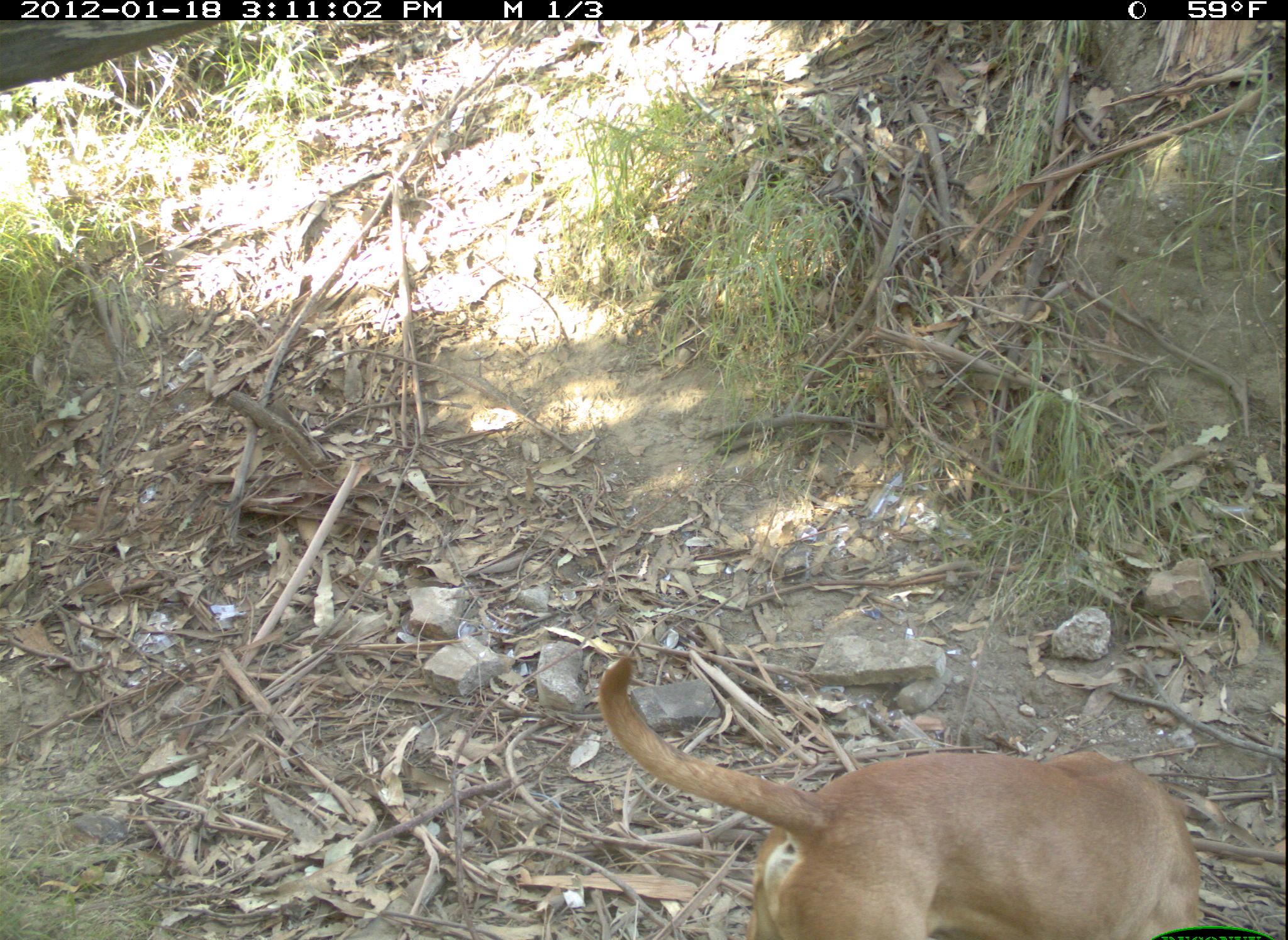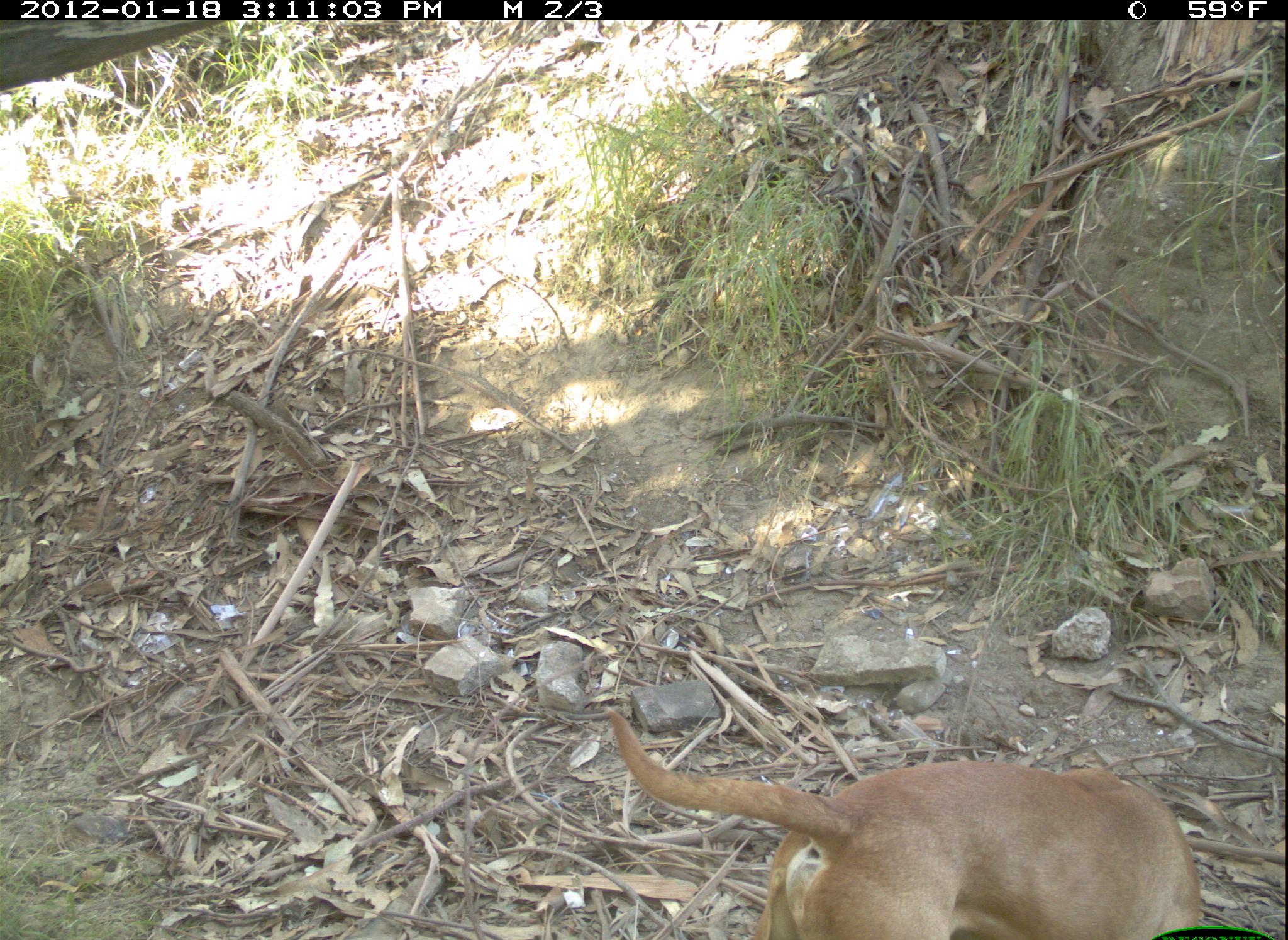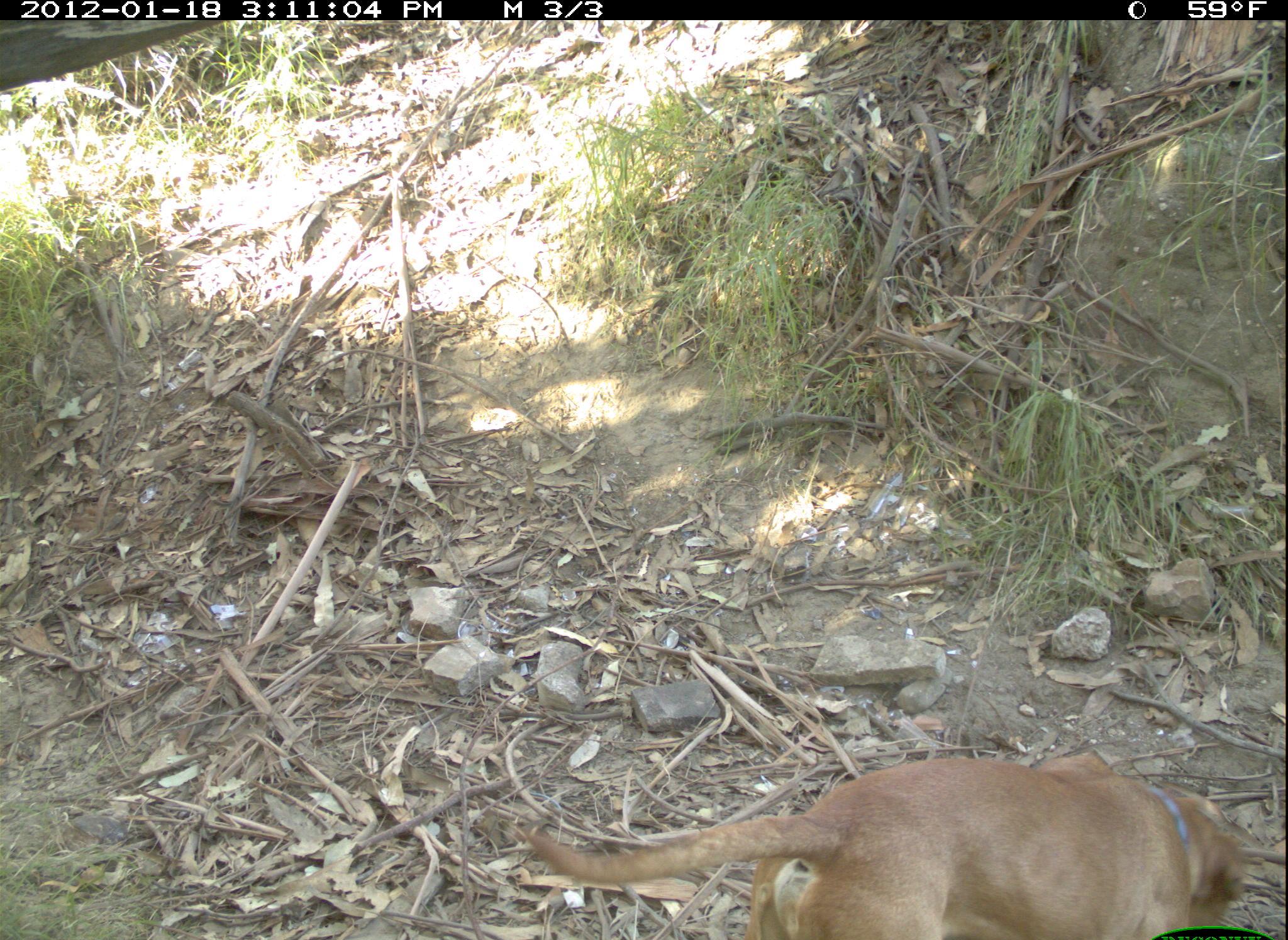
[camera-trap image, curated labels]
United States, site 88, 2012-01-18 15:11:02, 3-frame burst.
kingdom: Animalia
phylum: Chordata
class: Mammalia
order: Carnivora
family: Canidae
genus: Canis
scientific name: Canis familiaris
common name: domestic dog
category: dog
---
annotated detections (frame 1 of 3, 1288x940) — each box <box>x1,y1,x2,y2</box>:
dog: <box>604,641,1225,905</box>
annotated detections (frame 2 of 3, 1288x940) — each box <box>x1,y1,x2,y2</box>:
dog: <box>602,707,1199,937</box>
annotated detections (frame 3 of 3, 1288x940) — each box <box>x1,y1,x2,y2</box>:
dog: <box>515,749,1249,937</box>